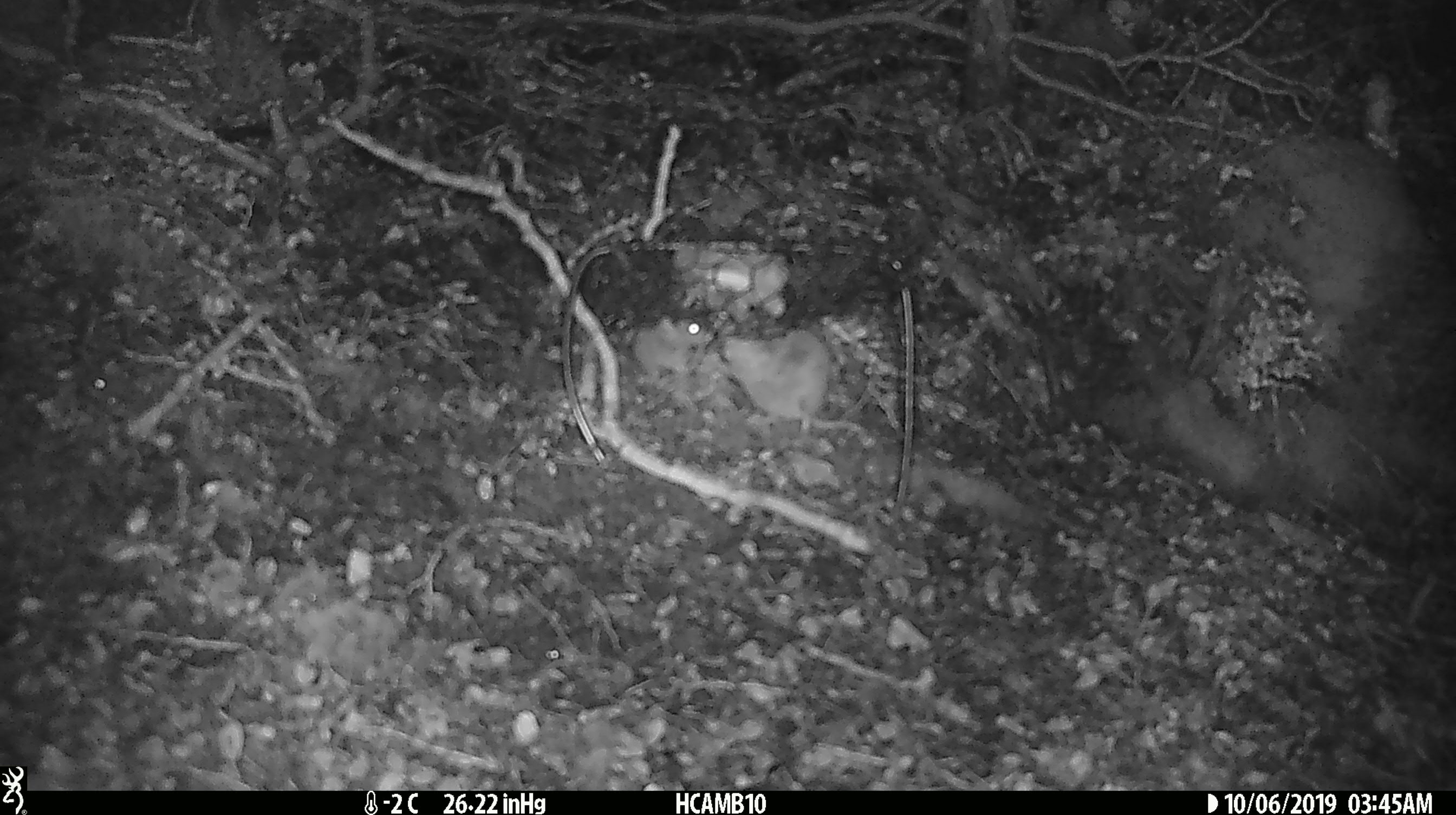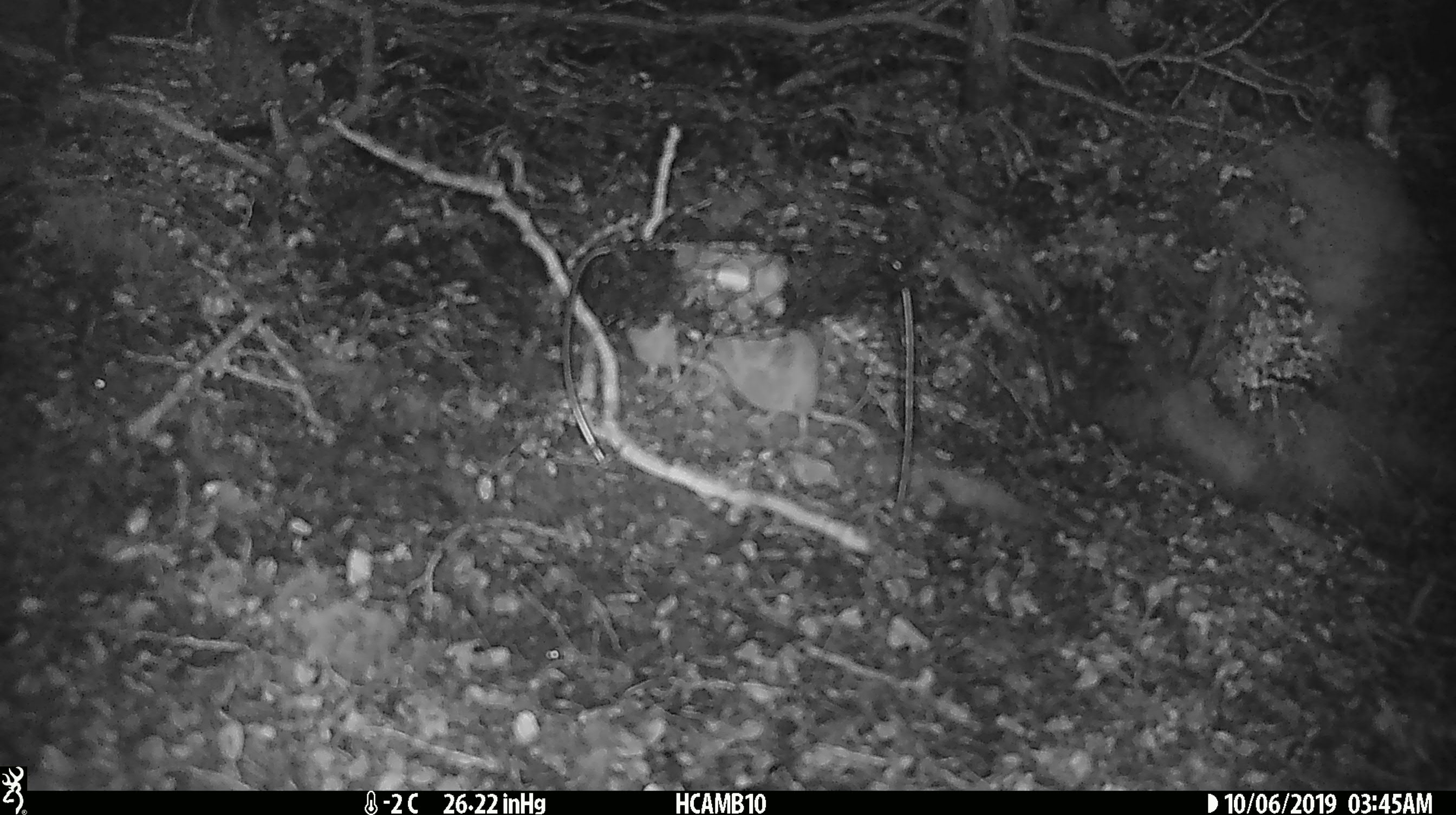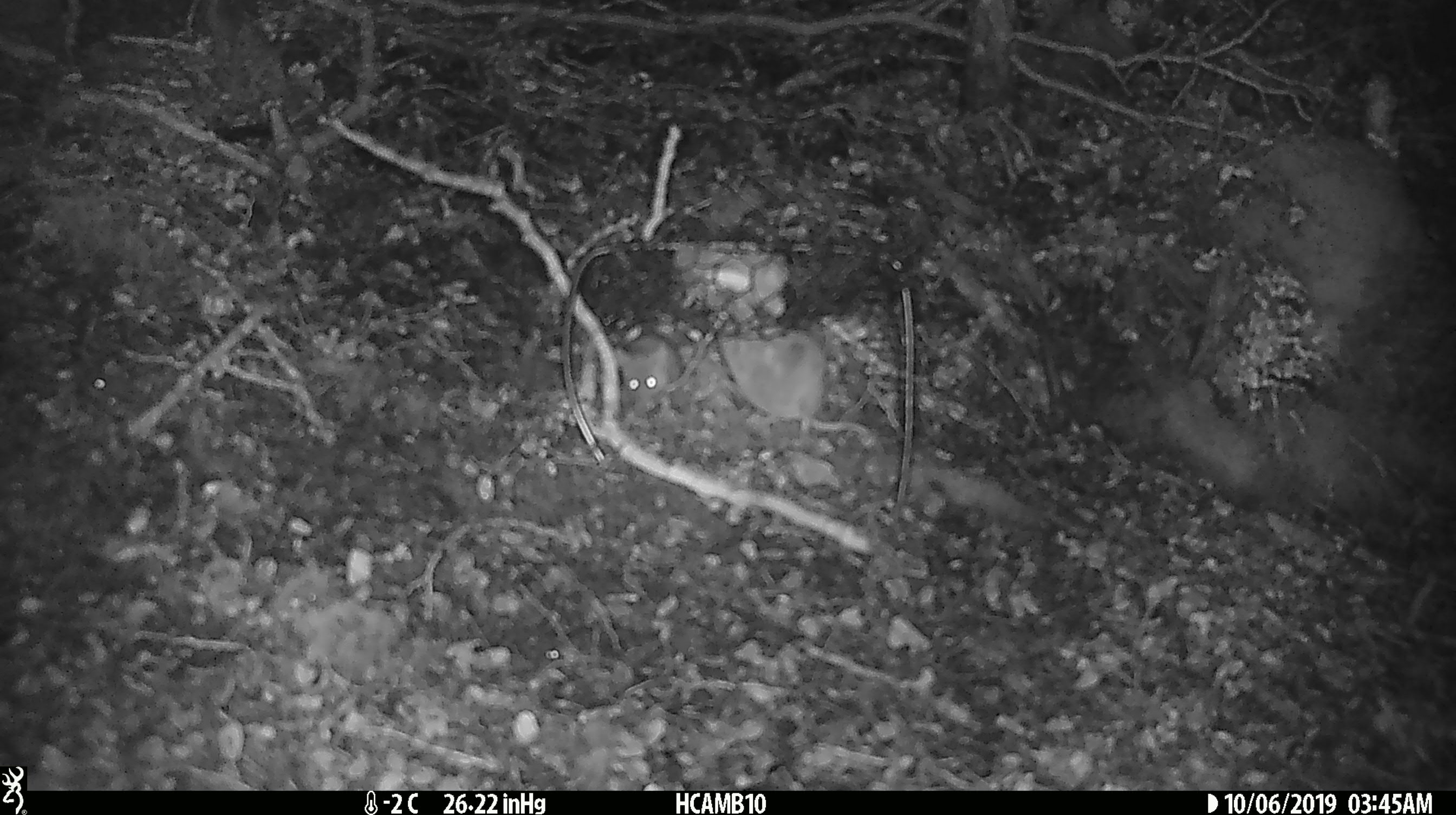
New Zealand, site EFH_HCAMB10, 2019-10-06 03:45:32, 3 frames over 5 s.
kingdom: Animalia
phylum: Chordata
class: Mammalia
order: Rodentia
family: Muridae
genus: Mus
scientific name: Mus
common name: mouse